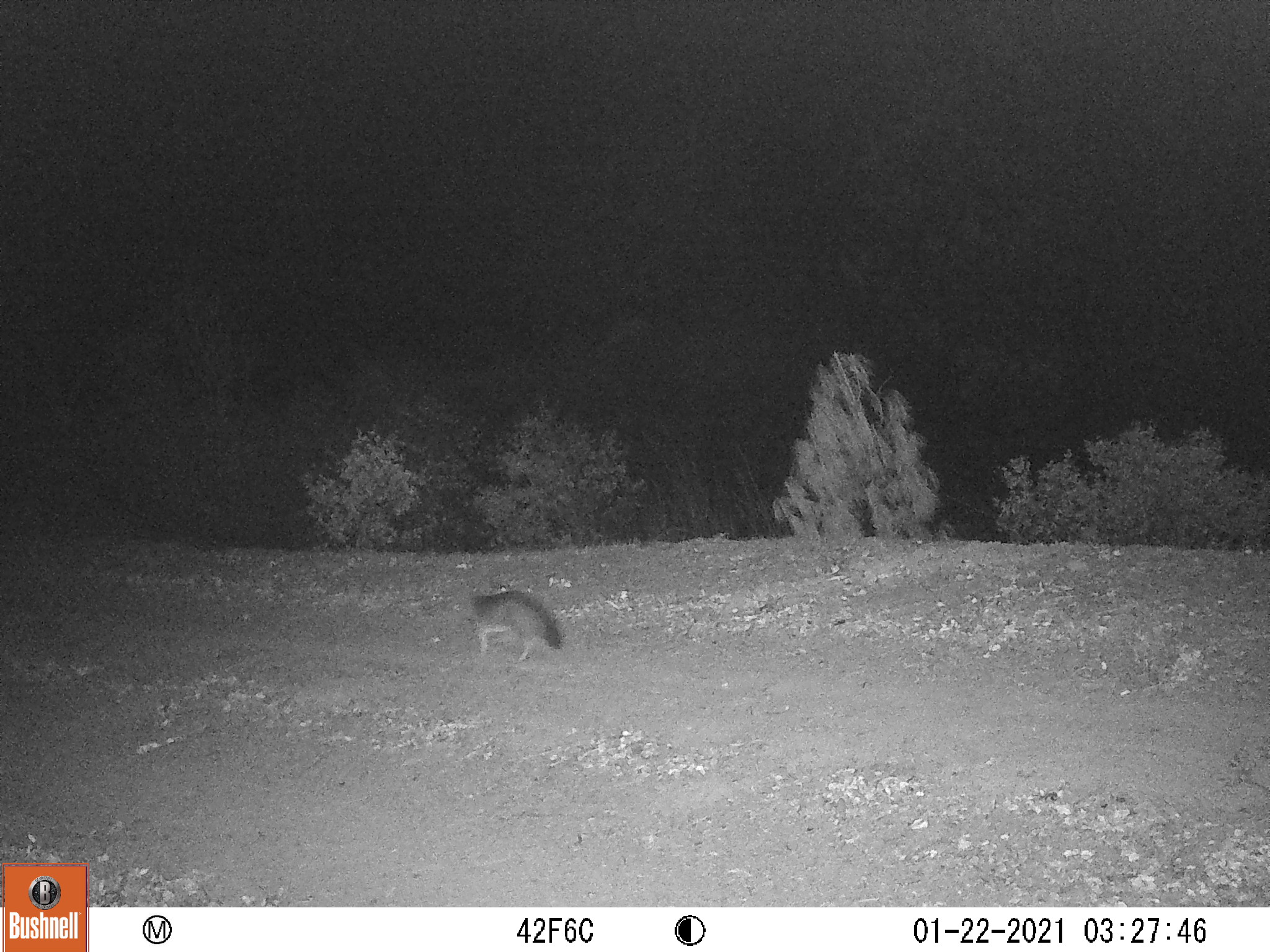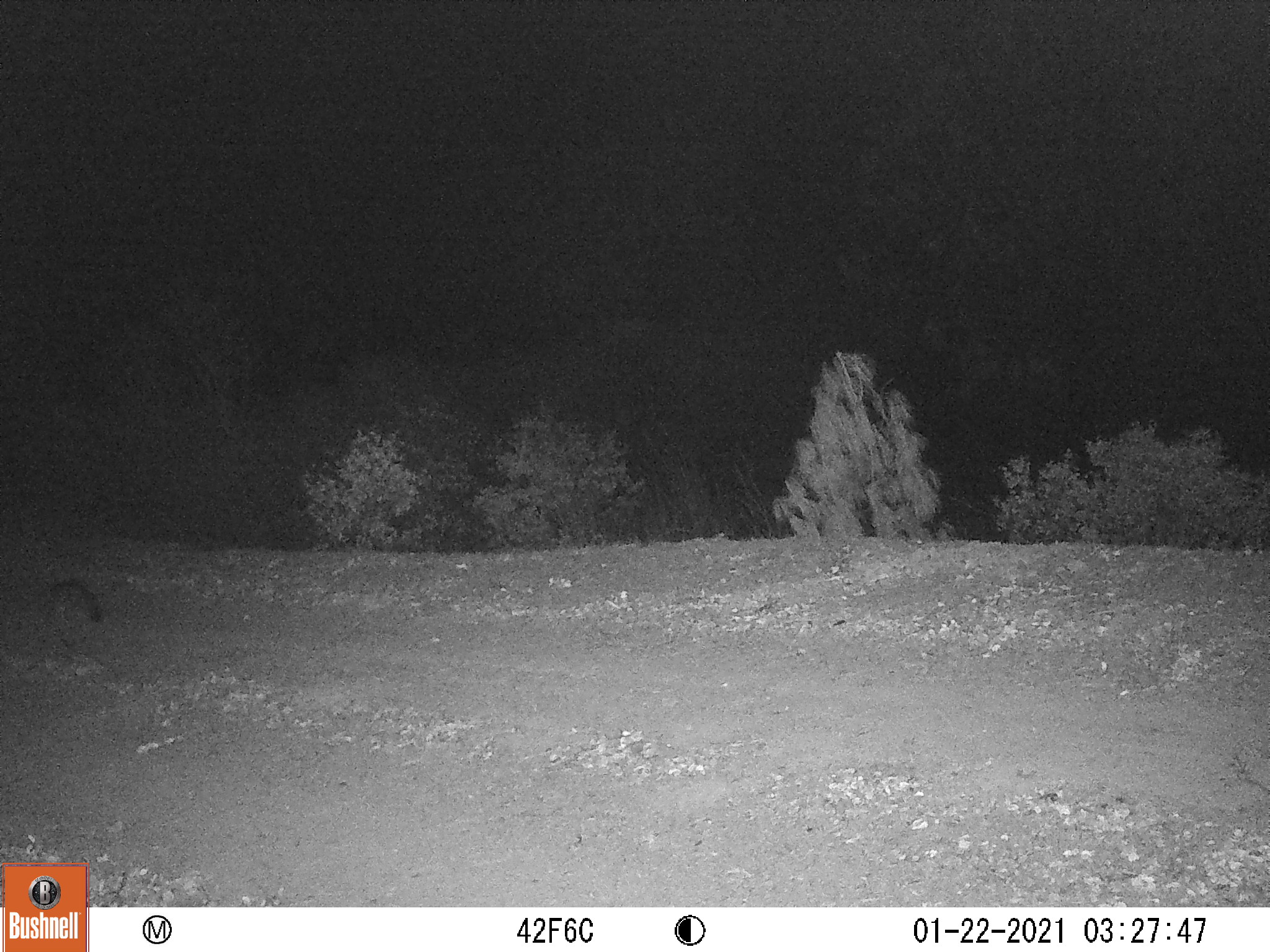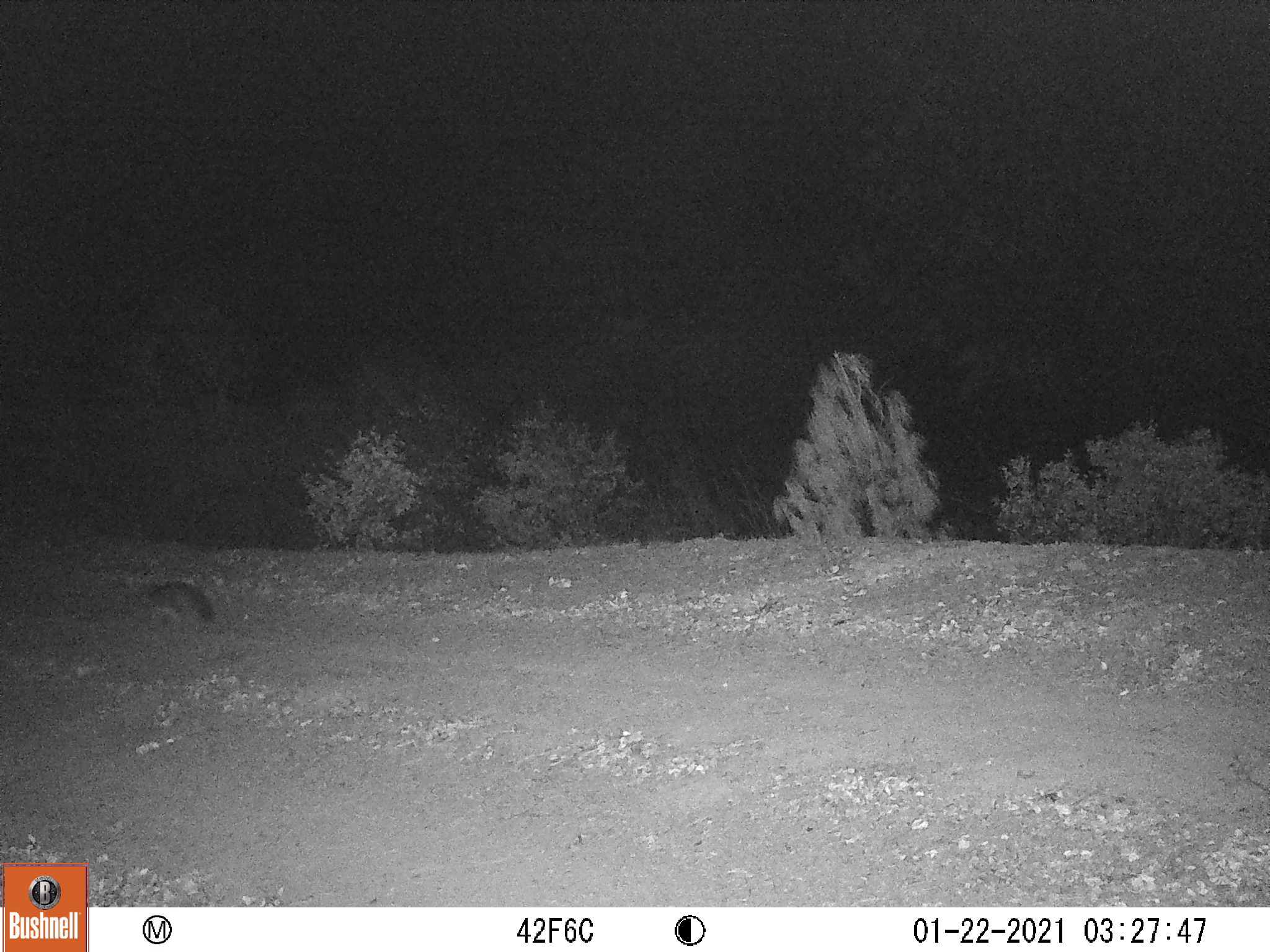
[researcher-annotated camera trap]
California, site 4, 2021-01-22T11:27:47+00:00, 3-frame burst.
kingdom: Animalia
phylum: Chordata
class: Mammalia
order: Carnivora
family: Canidae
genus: Urocyon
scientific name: Urocyon cinereoargenteus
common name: gray fox